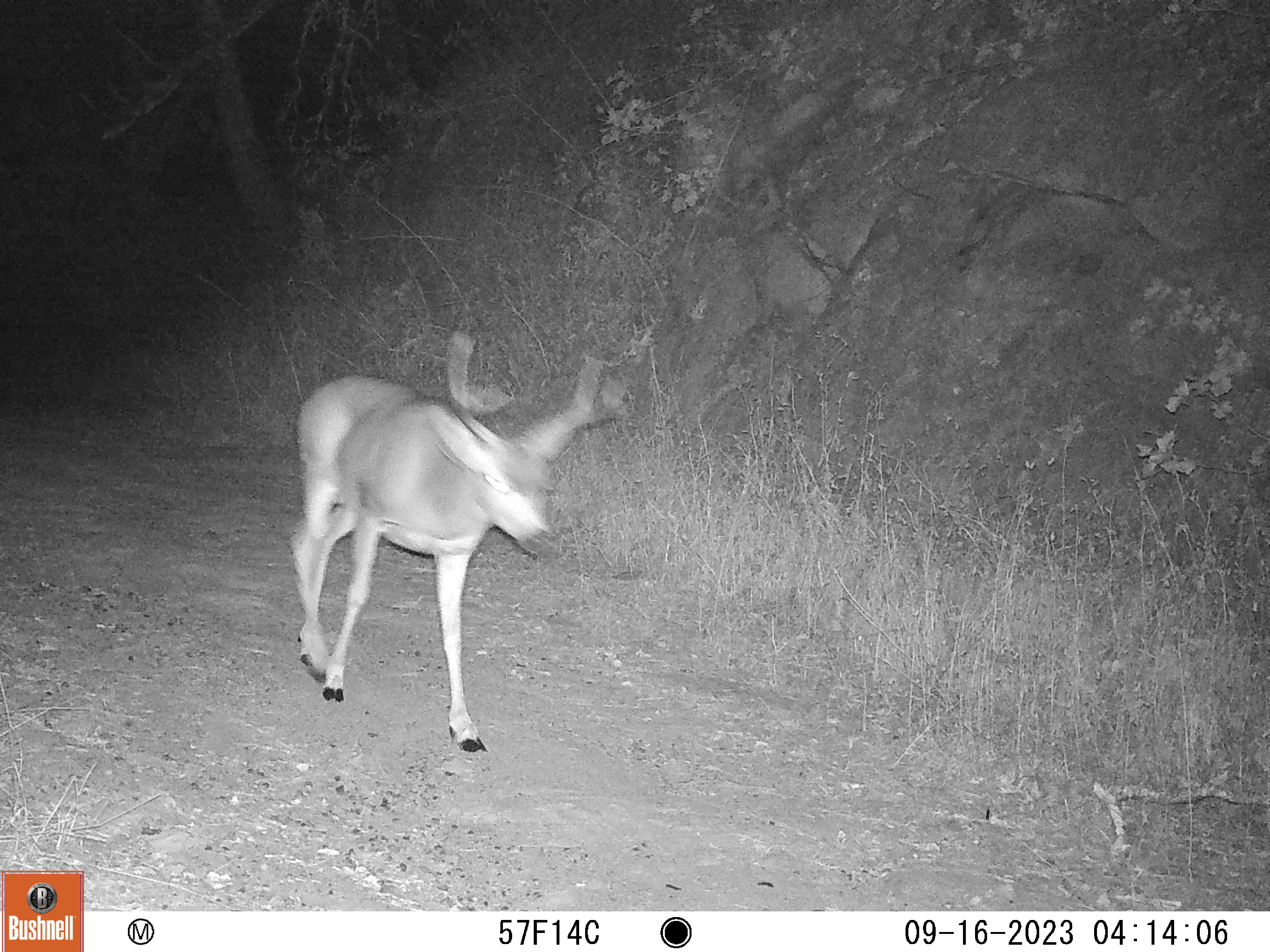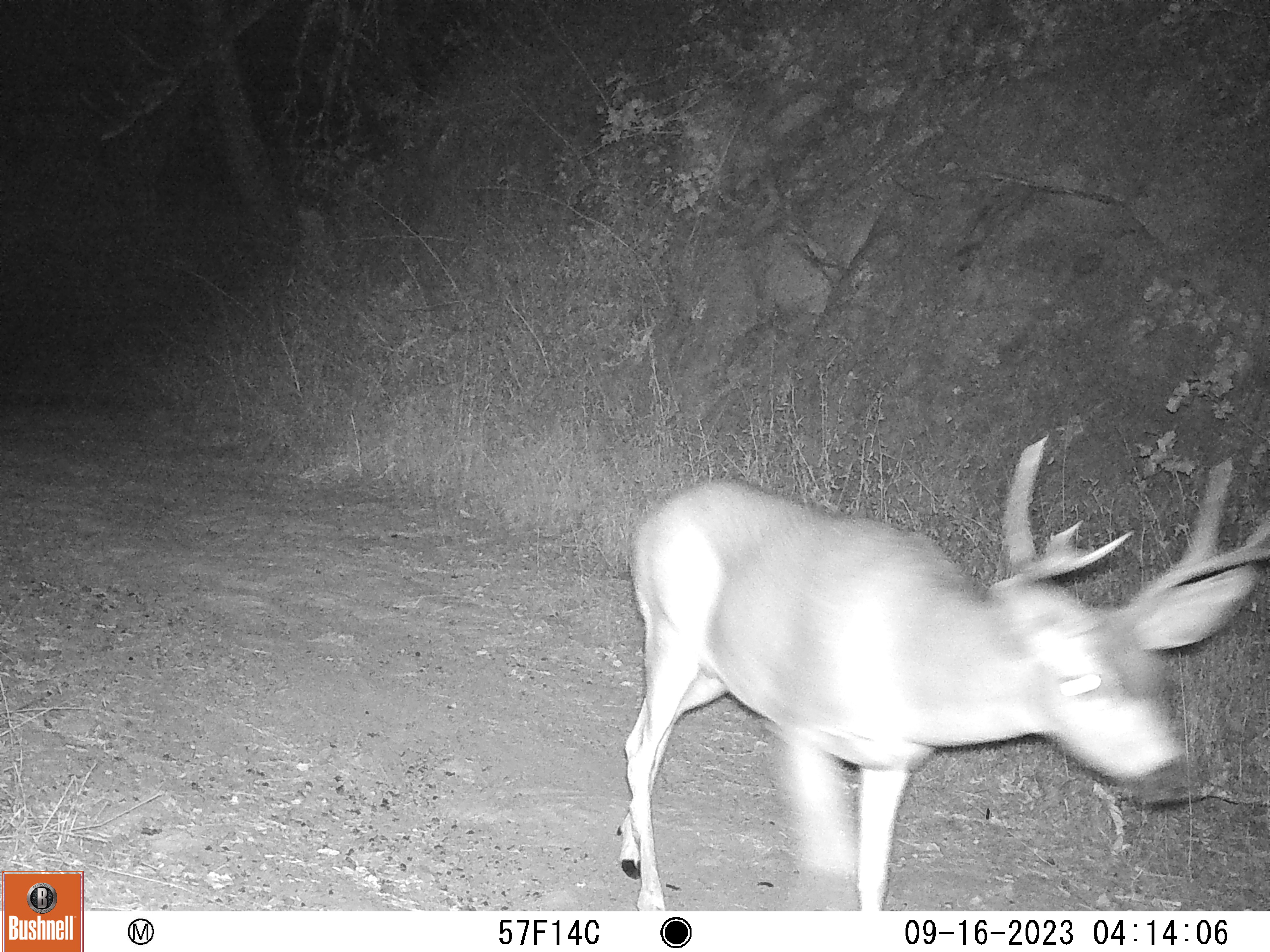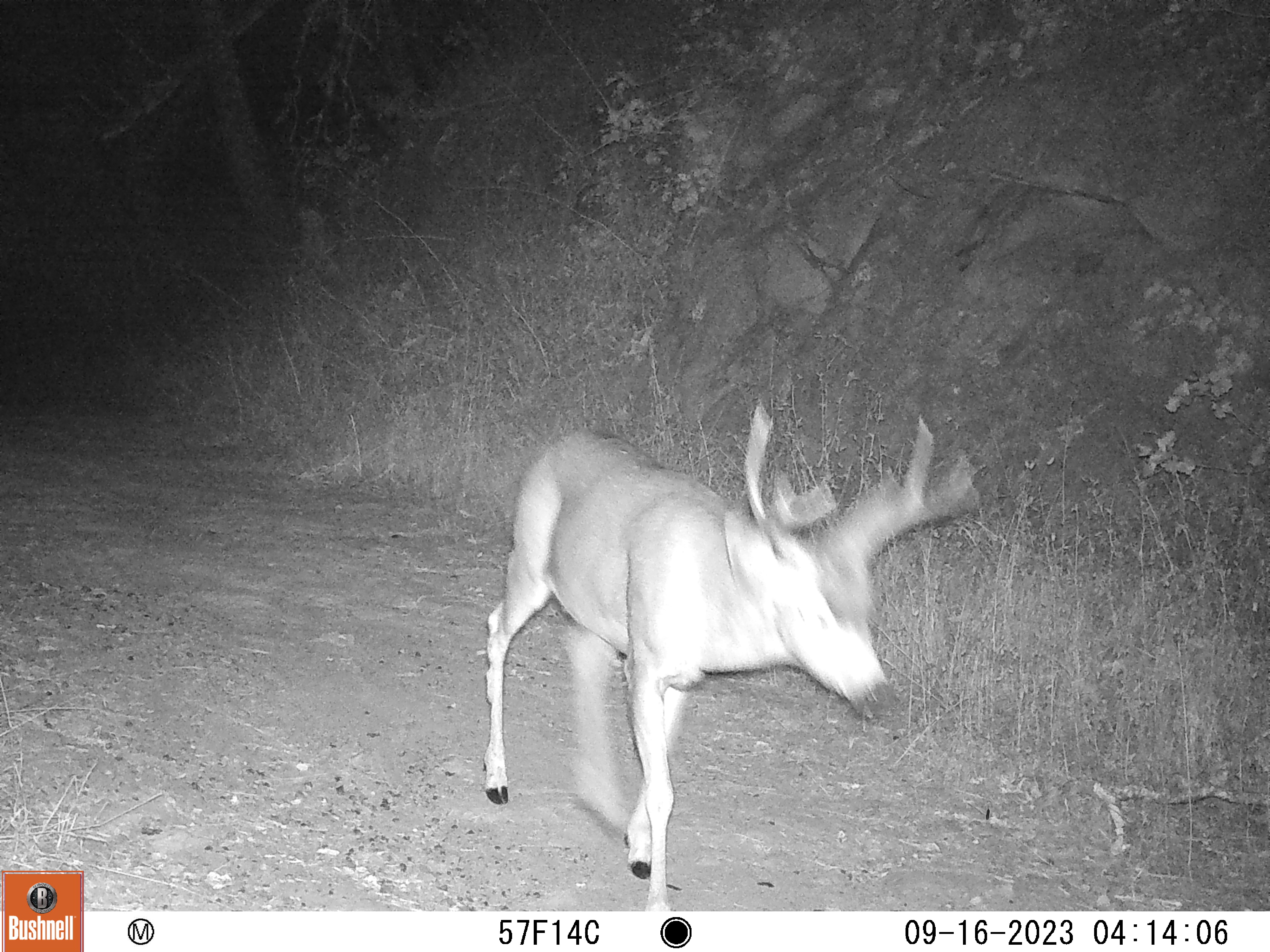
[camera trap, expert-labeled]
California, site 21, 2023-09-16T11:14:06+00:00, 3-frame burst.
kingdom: Animalia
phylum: Chordata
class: Mammalia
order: Artiodactyla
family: Cervidae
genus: Odocoileus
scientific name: Odocoileus hemionus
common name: mule deer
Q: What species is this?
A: Mule deer (Odocoileus hemionus).